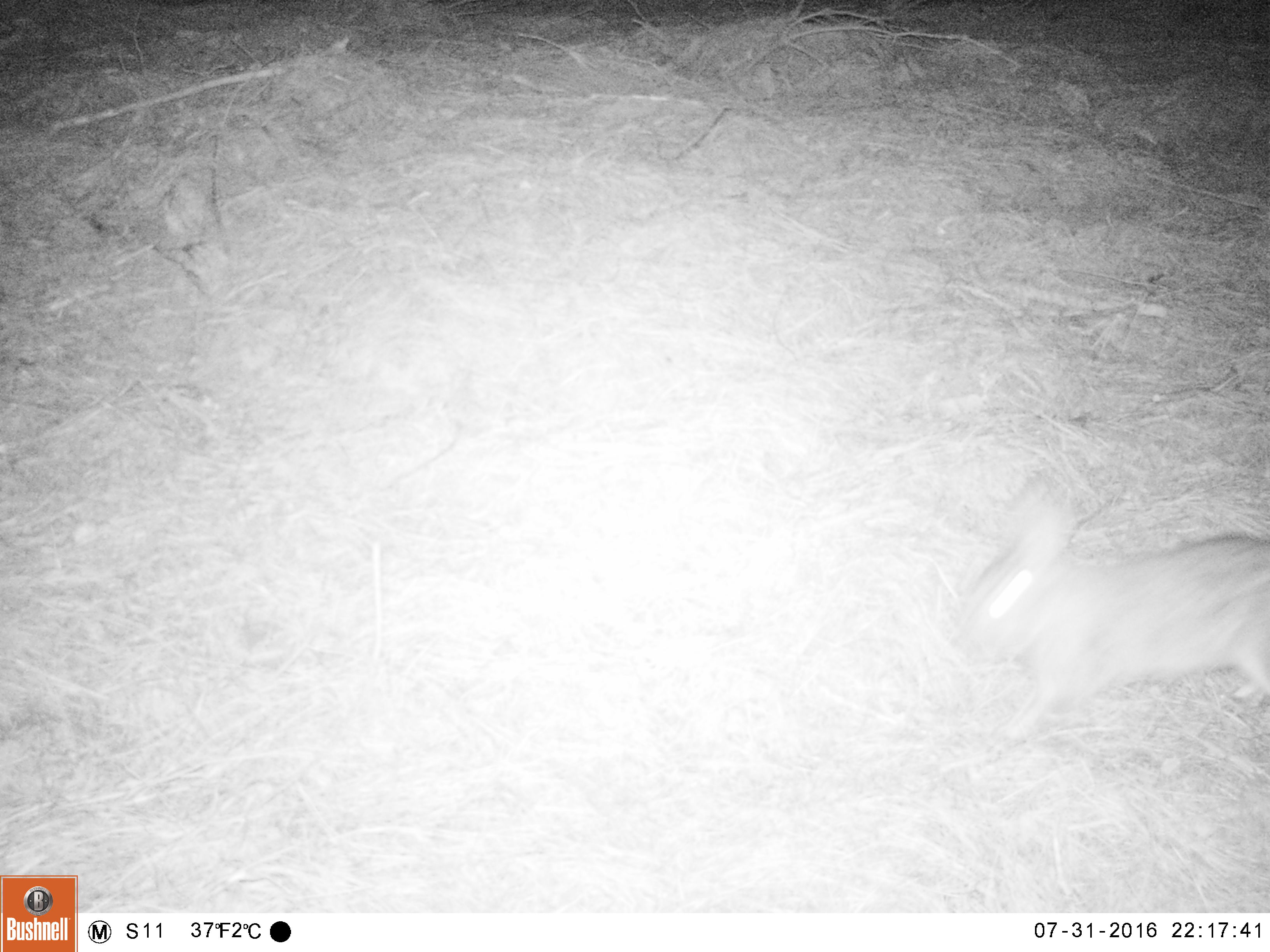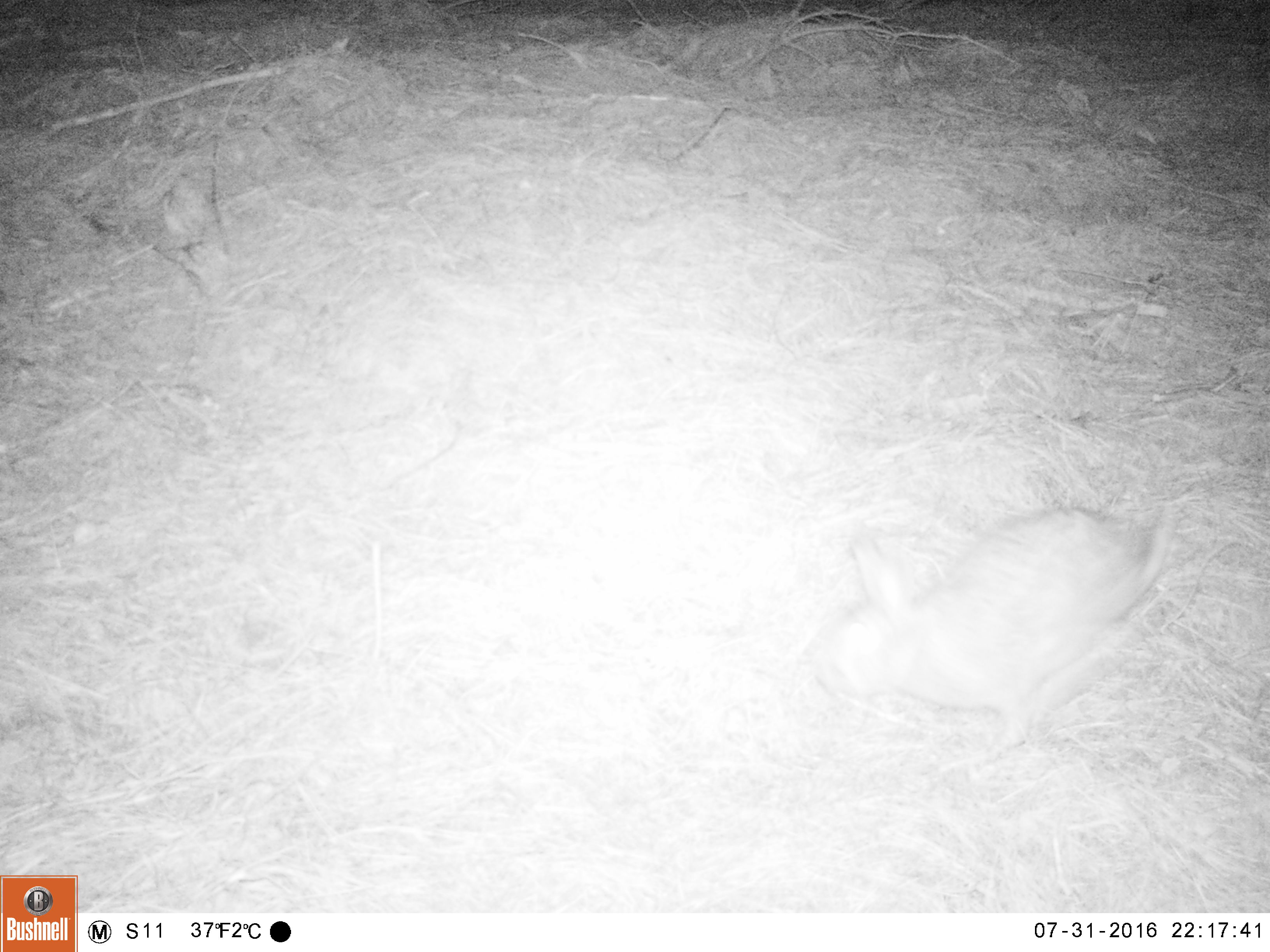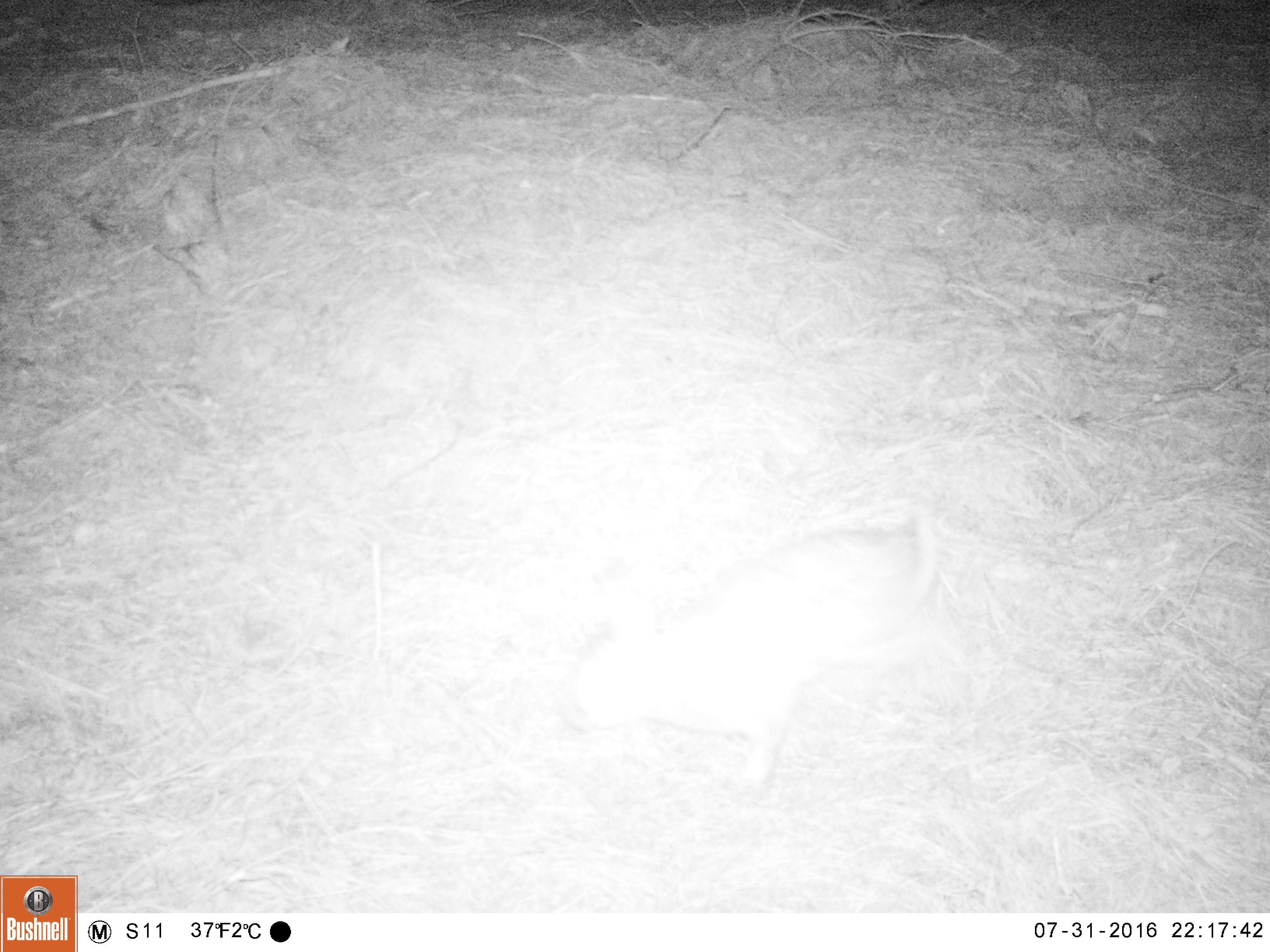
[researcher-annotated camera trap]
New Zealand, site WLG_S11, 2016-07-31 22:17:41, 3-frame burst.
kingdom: Animalia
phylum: Chordata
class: Mammalia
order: Lagomorpha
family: Leporidae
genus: Oryctolagus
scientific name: Oryctolagus cuniculus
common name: european rabbit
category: rabbit